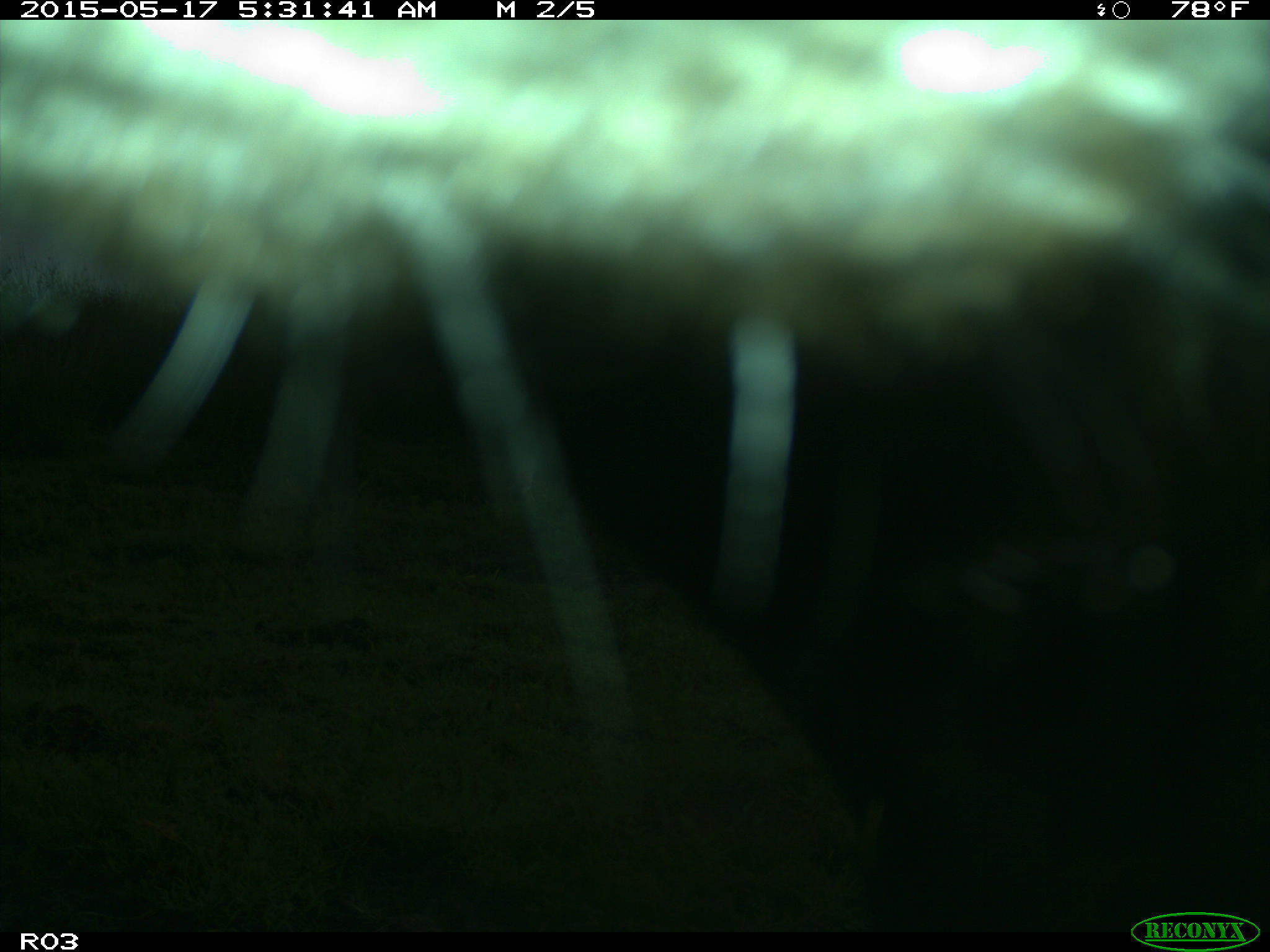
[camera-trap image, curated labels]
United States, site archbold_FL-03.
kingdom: Animalia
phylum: Chordata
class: Mammalia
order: Artiodactyla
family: Bovidae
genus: Bos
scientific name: Bos taurus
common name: domestic cow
Bos taurus (domestic cow).